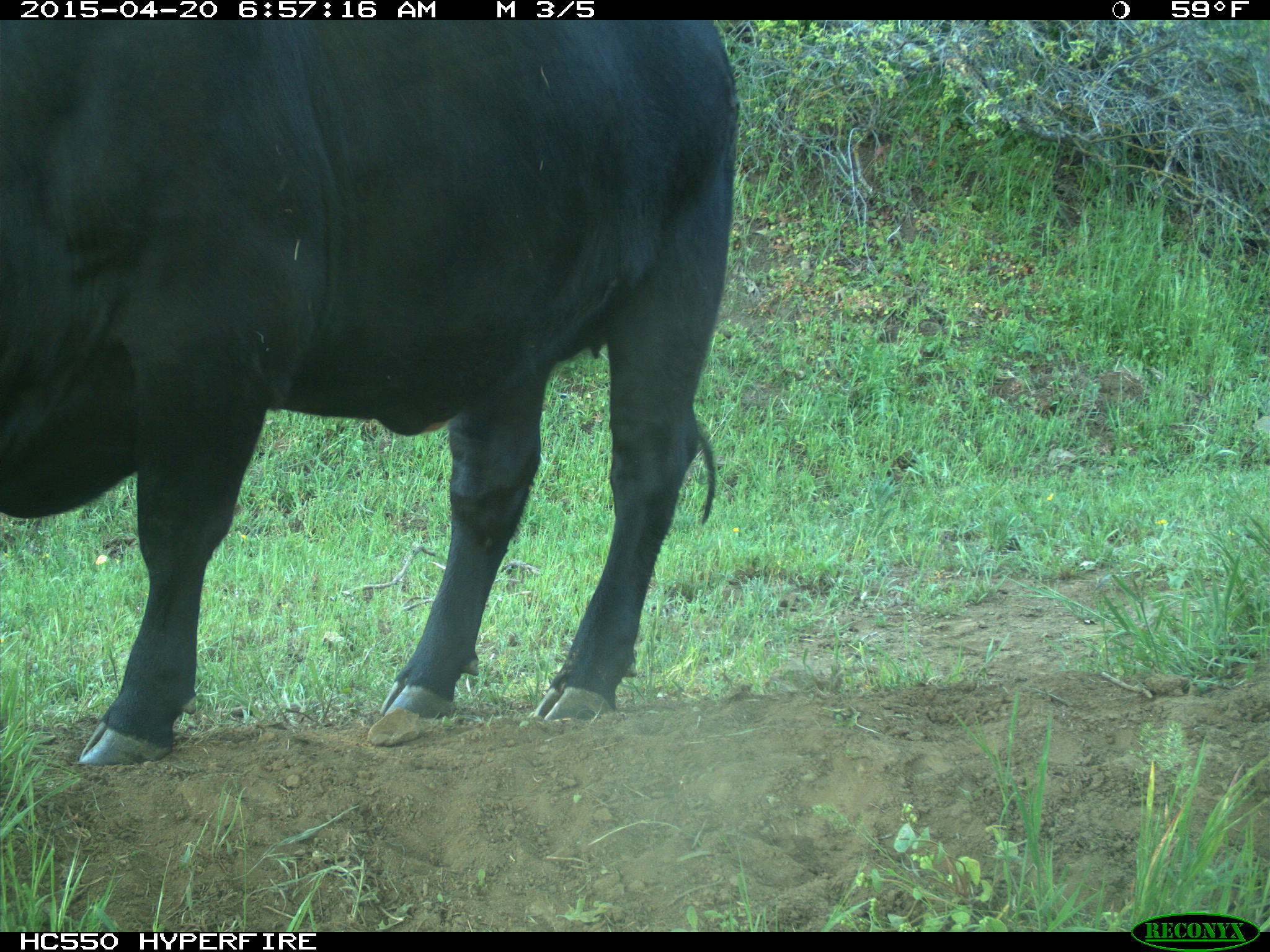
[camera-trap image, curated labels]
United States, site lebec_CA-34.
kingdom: Animalia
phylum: Chordata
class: Mammalia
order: Artiodactyla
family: Bovidae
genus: Bos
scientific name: Bos taurus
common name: domestic cow